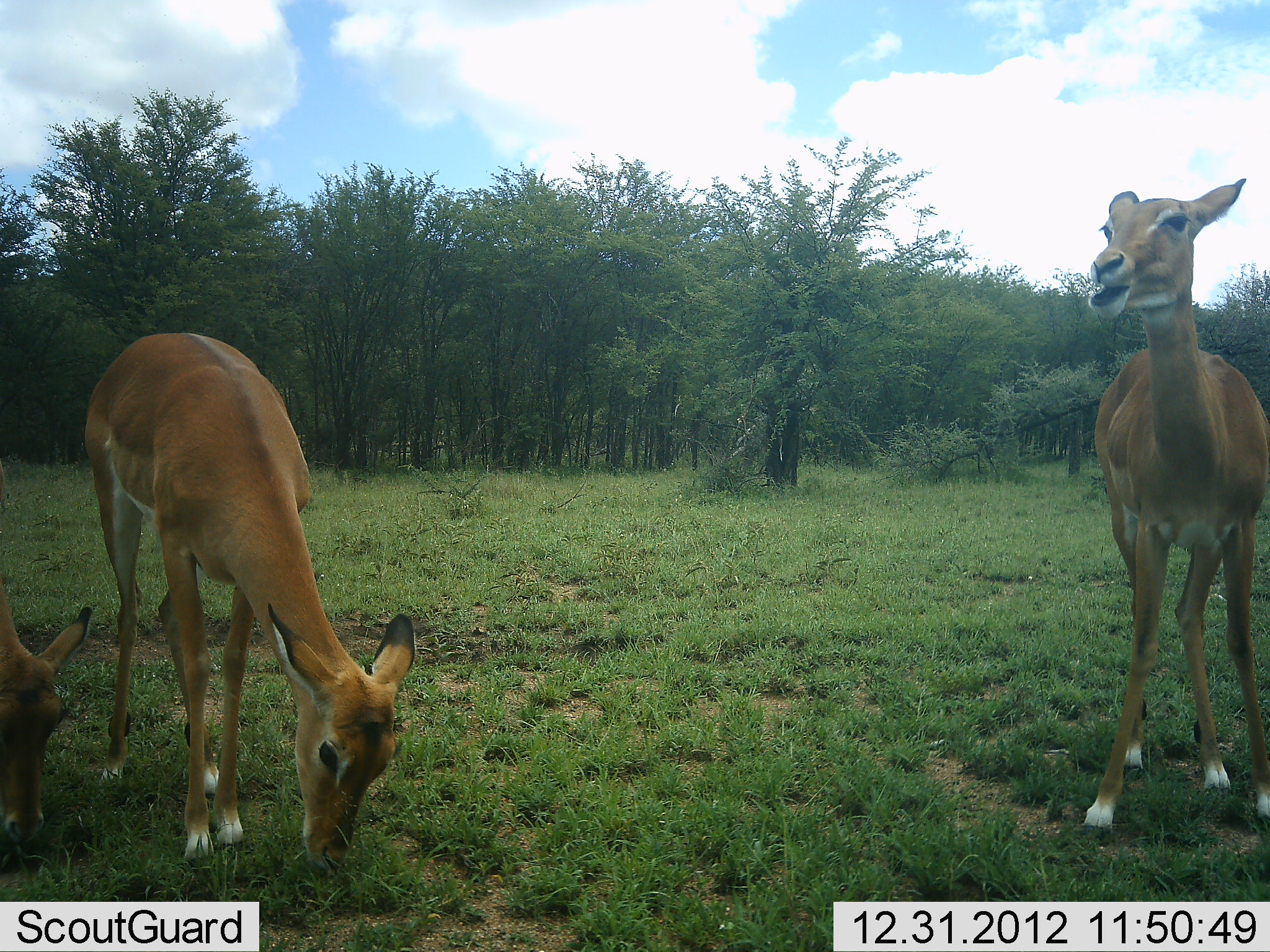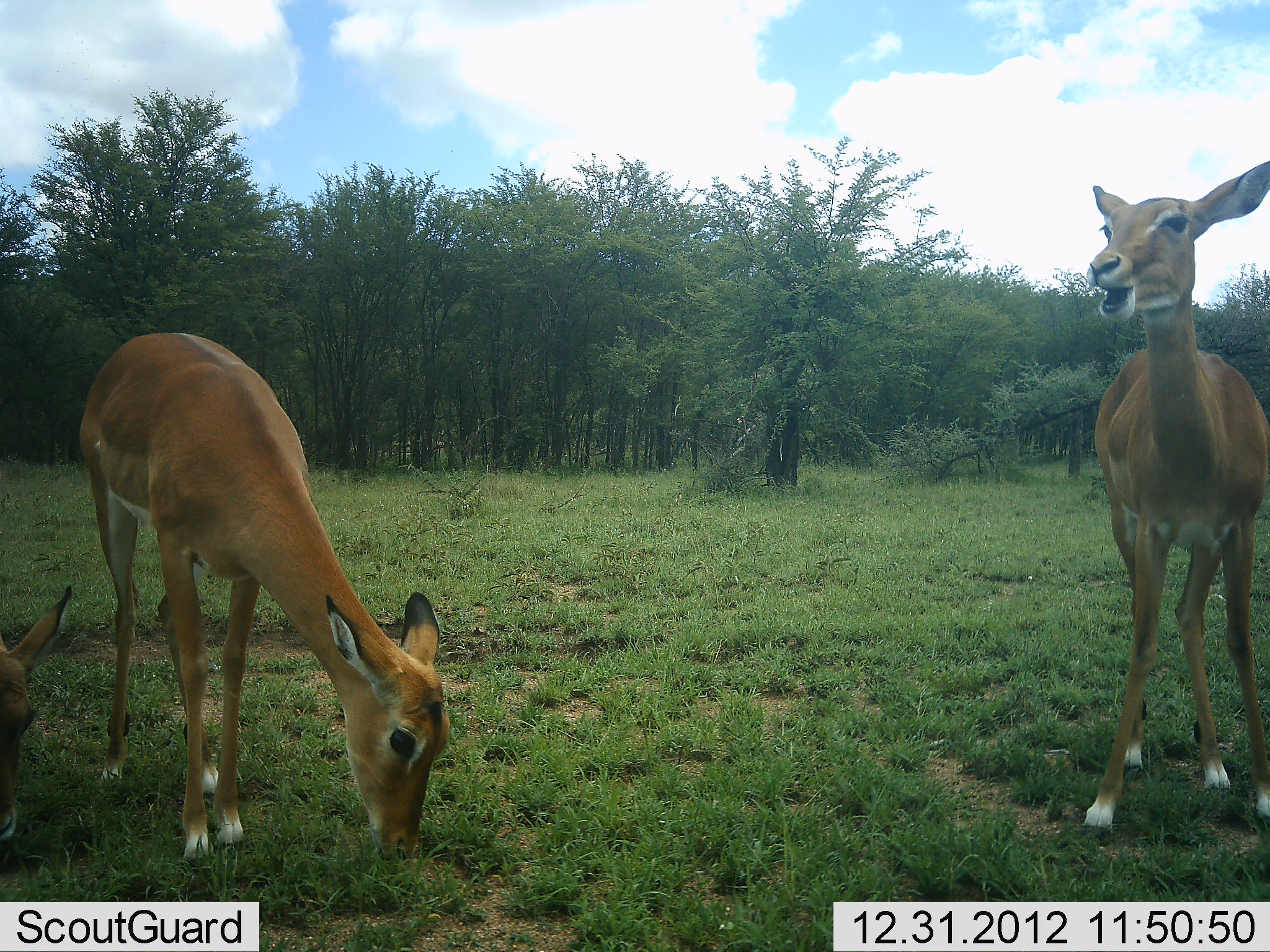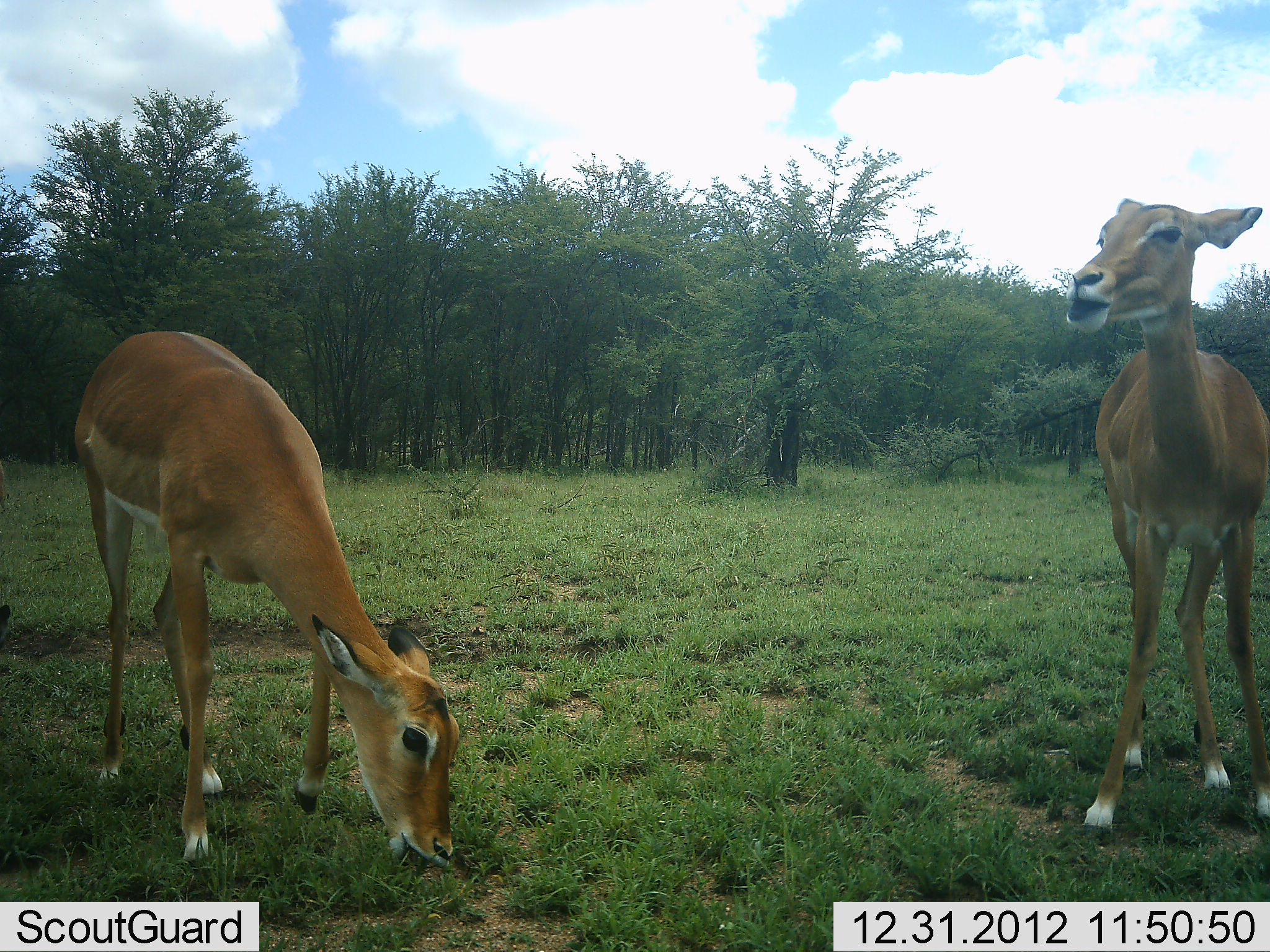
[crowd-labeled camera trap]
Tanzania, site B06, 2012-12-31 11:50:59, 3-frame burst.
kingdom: Animalia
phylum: Chordata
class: Mammalia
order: Artiodactyla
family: Bovidae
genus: Aepyceros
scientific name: Aepyceros melampus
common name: impala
Impala (Aepyceros melampus), count 3. Behavior (volunteer vote fractions): standing 57%, resting 0%, moving 0%, interacting 0%. Young present (vote fraction): 0%. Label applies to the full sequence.